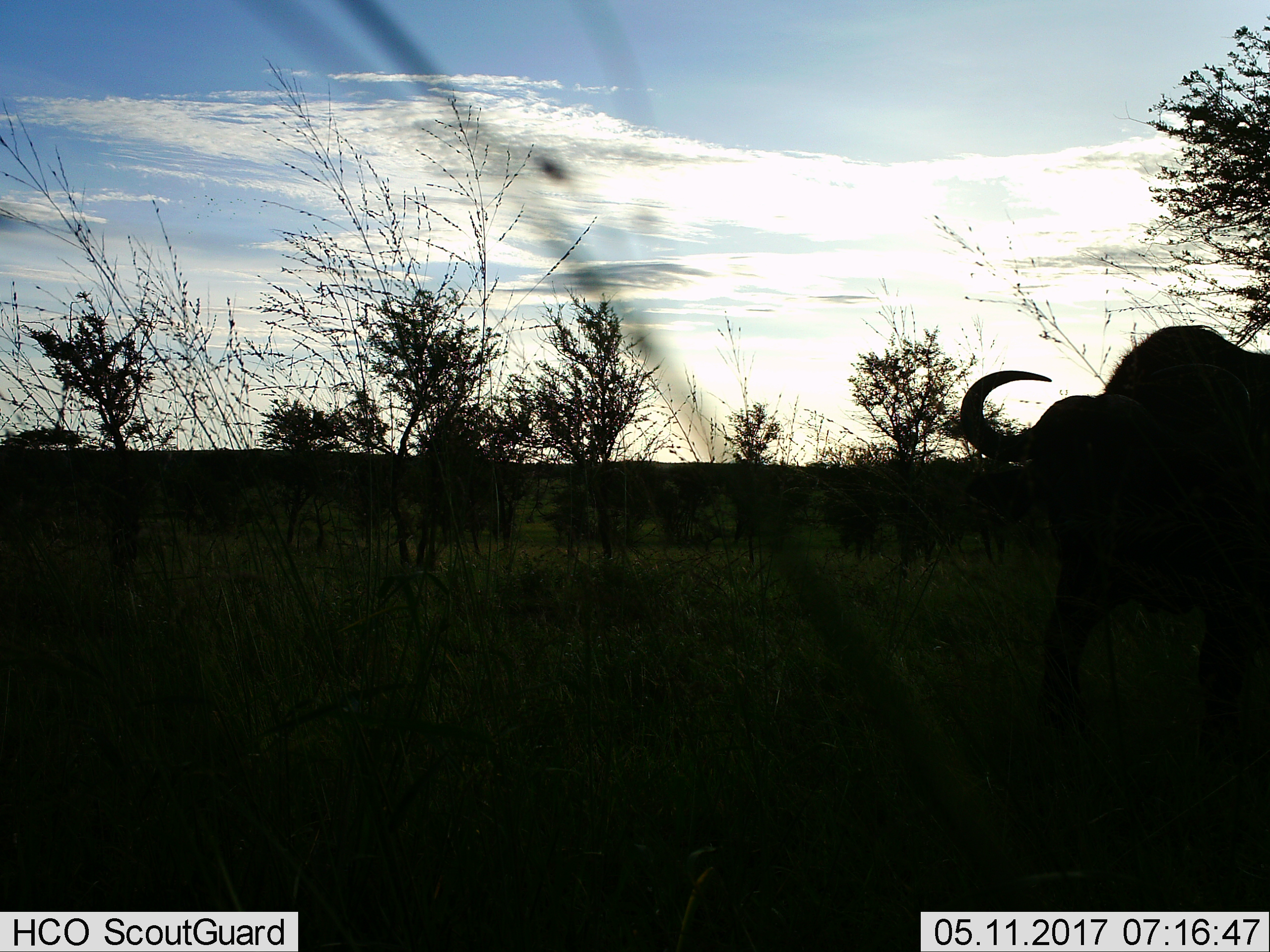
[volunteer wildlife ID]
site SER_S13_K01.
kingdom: Animalia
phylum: Chordata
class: Mammalia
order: Artiodactyla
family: Bovidae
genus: Syncerus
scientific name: Syncerus caffer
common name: african buffalo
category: buffalo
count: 1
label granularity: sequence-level